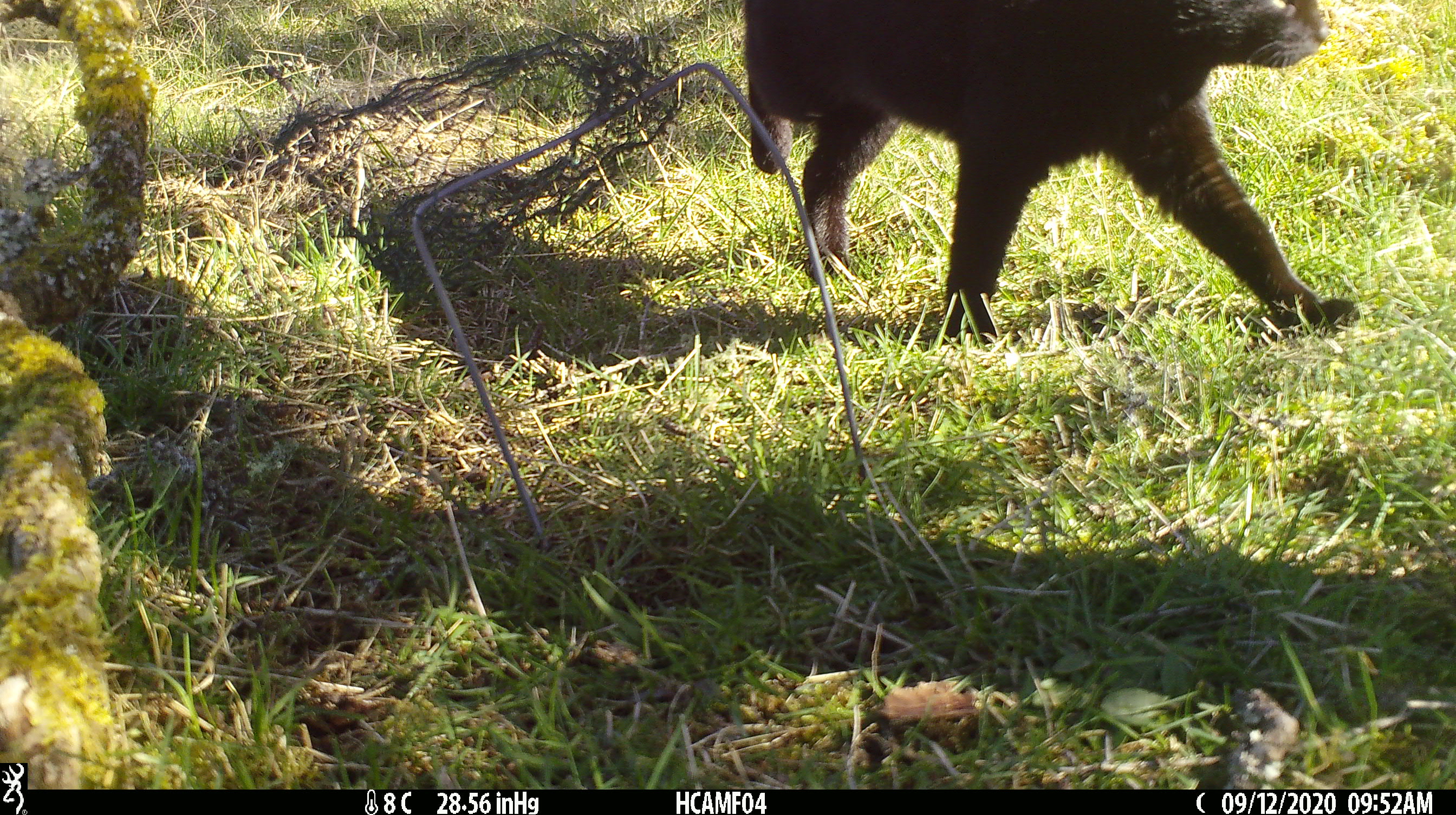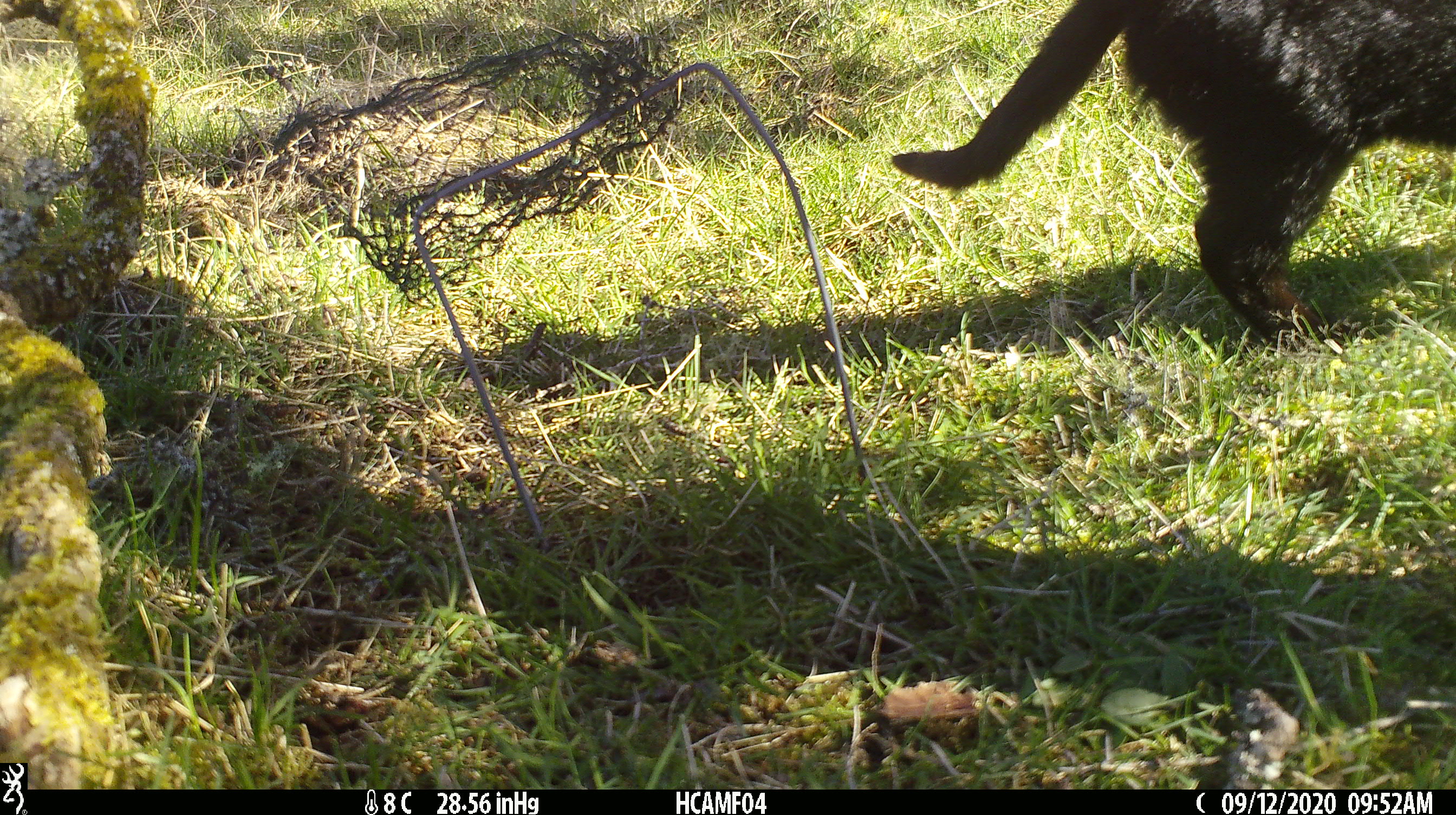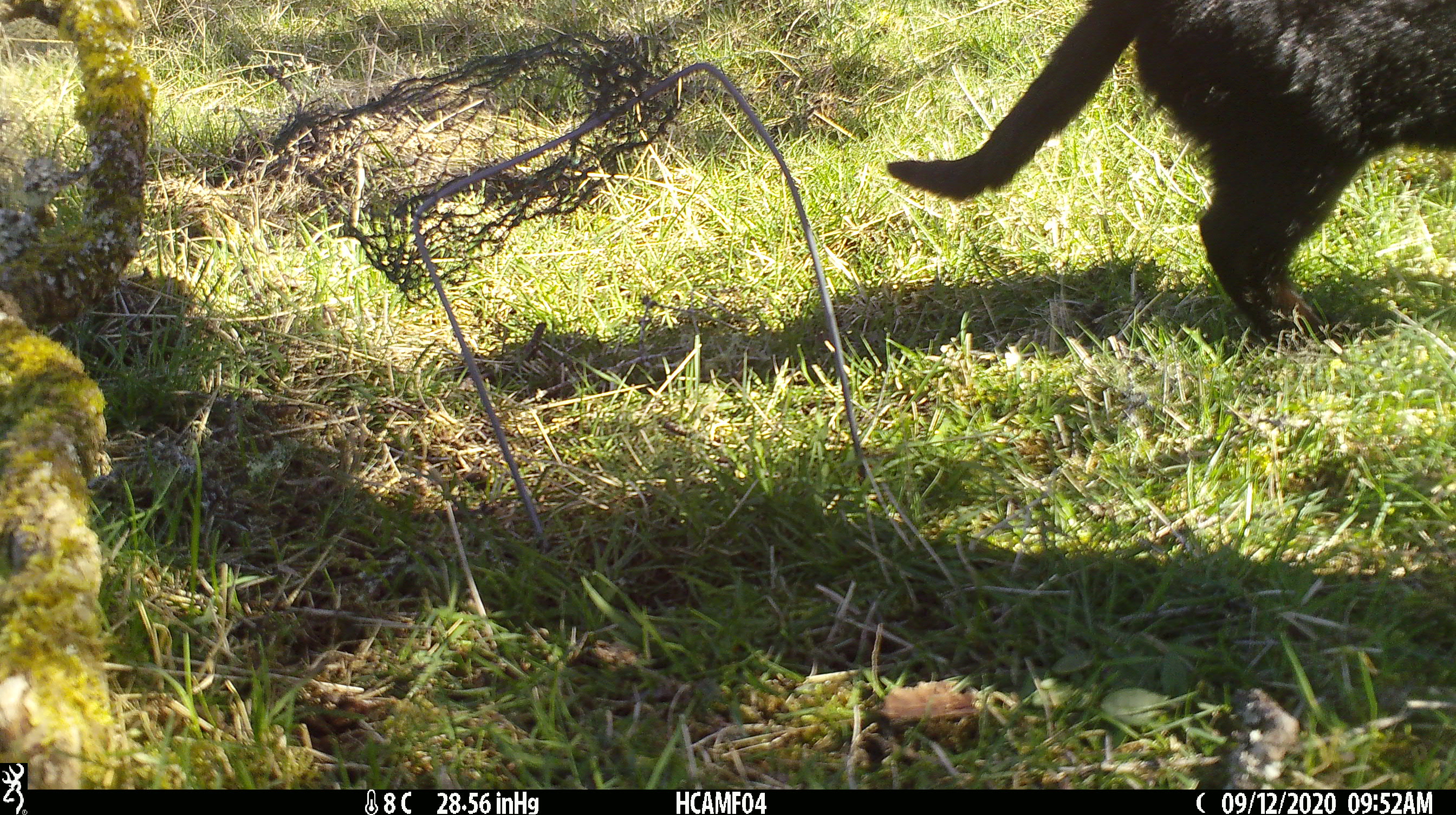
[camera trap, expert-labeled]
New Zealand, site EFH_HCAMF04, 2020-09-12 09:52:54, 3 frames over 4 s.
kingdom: Animalia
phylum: Chordata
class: Mammalia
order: Carnivora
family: Felidae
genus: Felis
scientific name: Felis catus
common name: domestic cat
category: cat